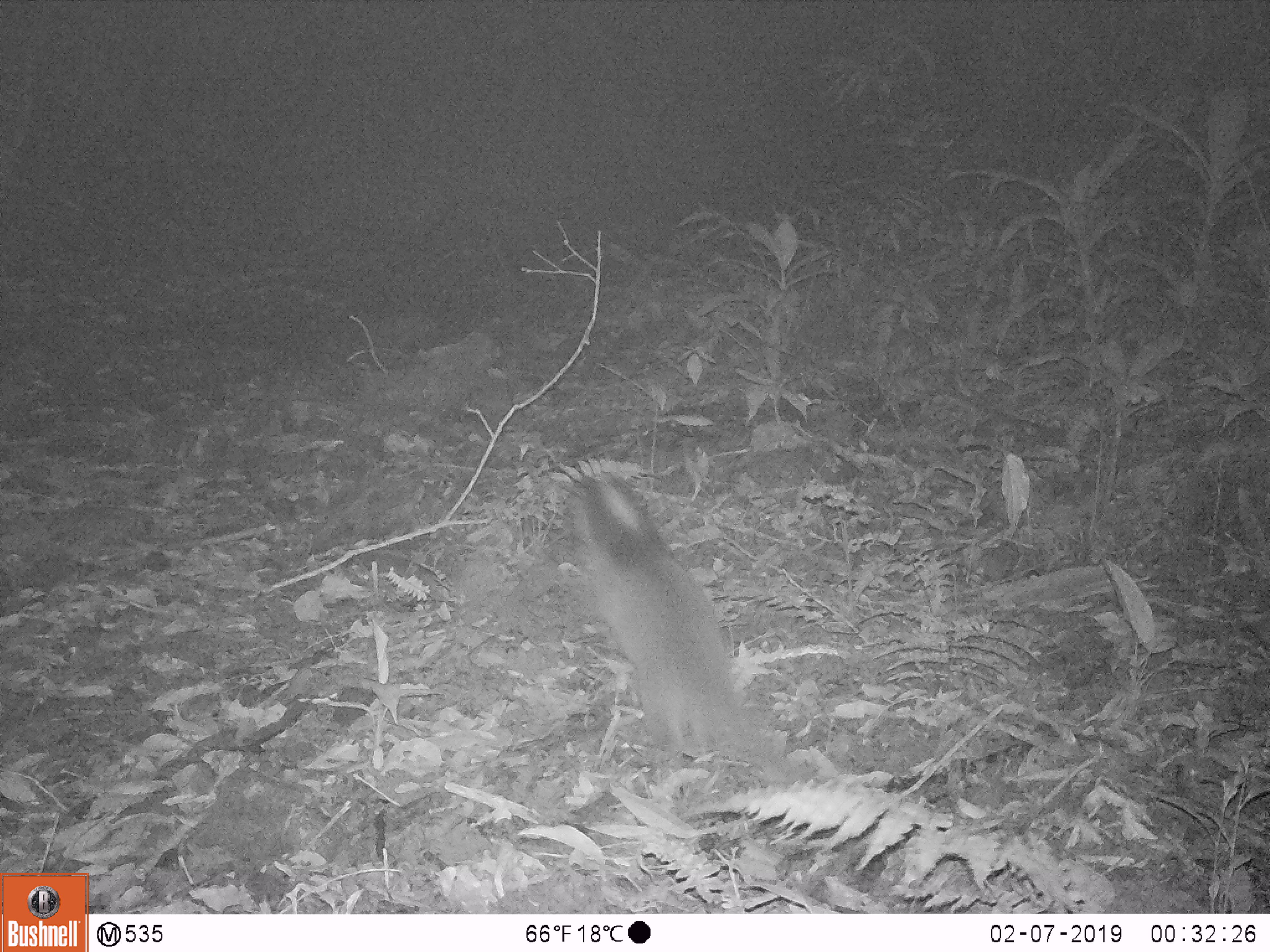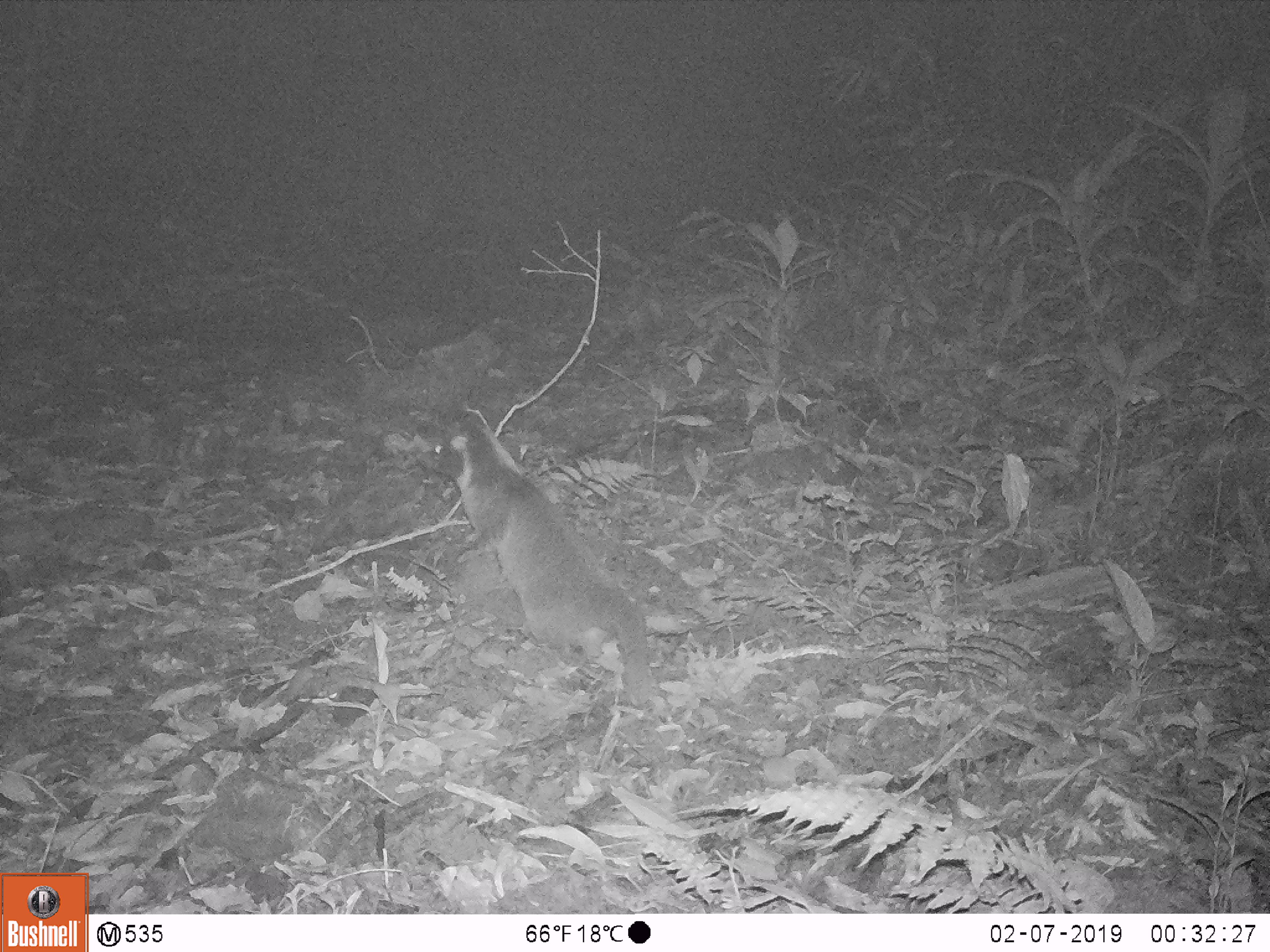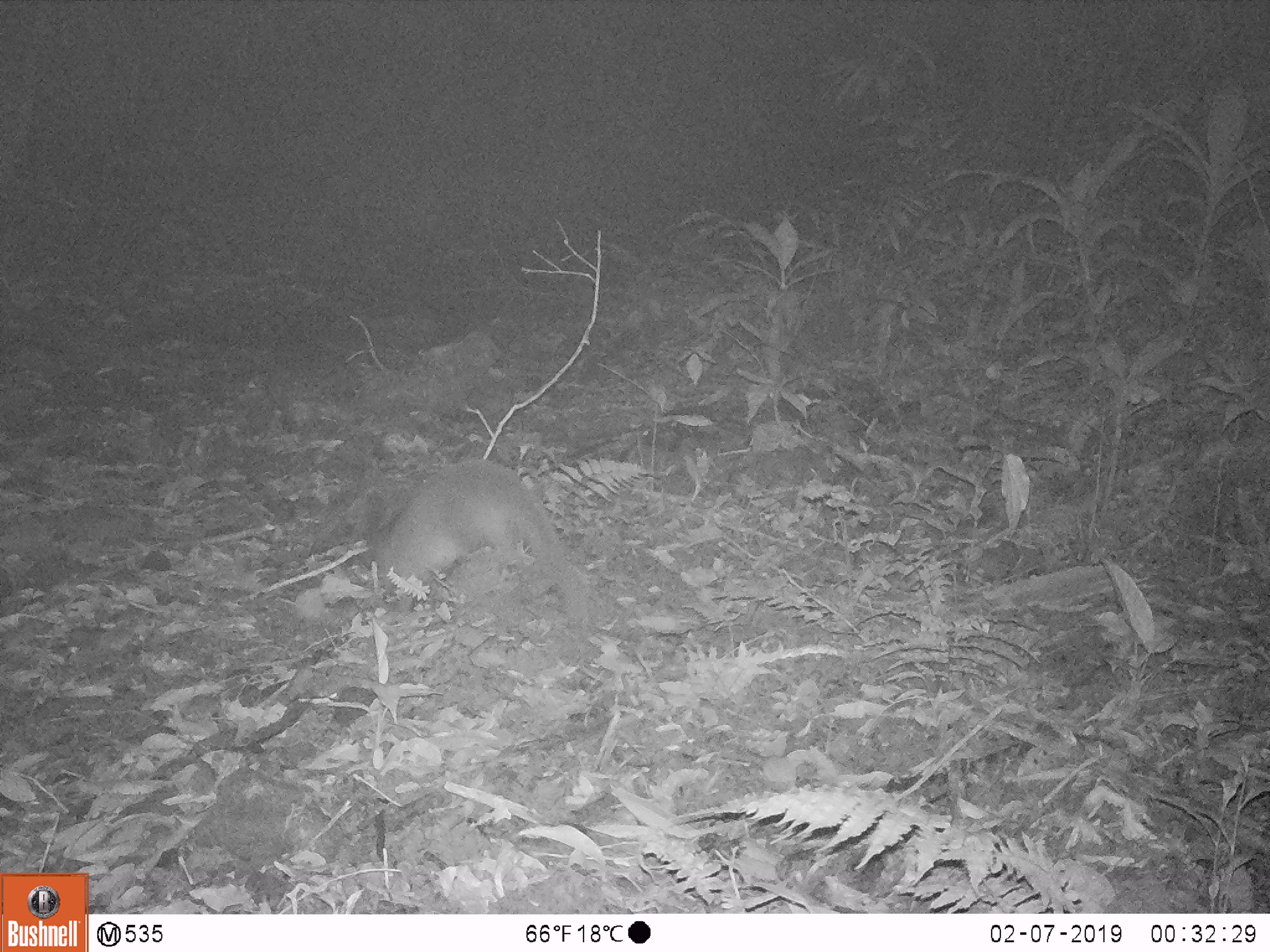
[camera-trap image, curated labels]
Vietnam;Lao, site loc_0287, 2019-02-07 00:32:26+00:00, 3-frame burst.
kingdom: Animalia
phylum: Chordata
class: Mammalia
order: Carnivora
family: Viverridae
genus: Paguma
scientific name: Paguma larvata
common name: masked palm civet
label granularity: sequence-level